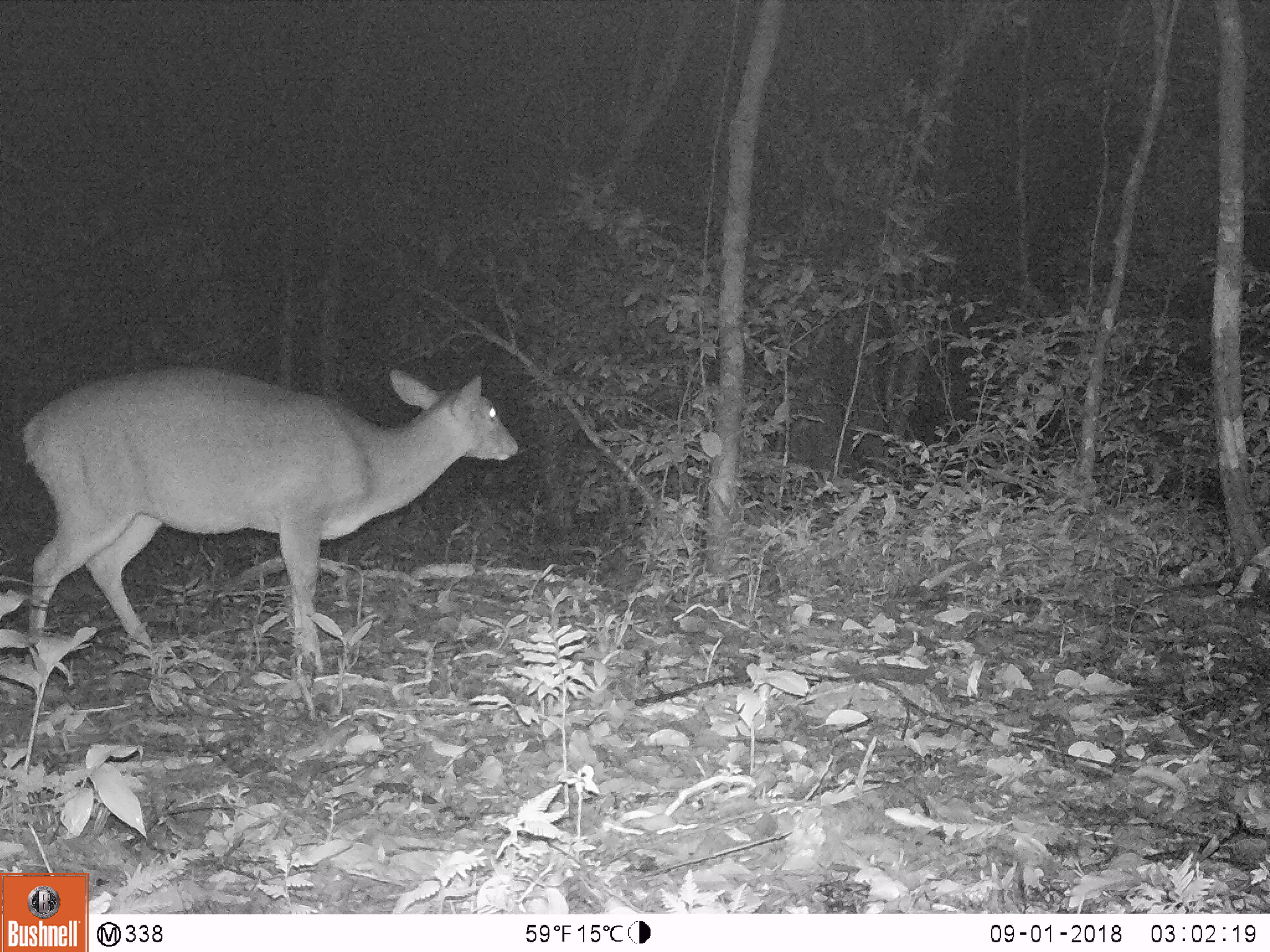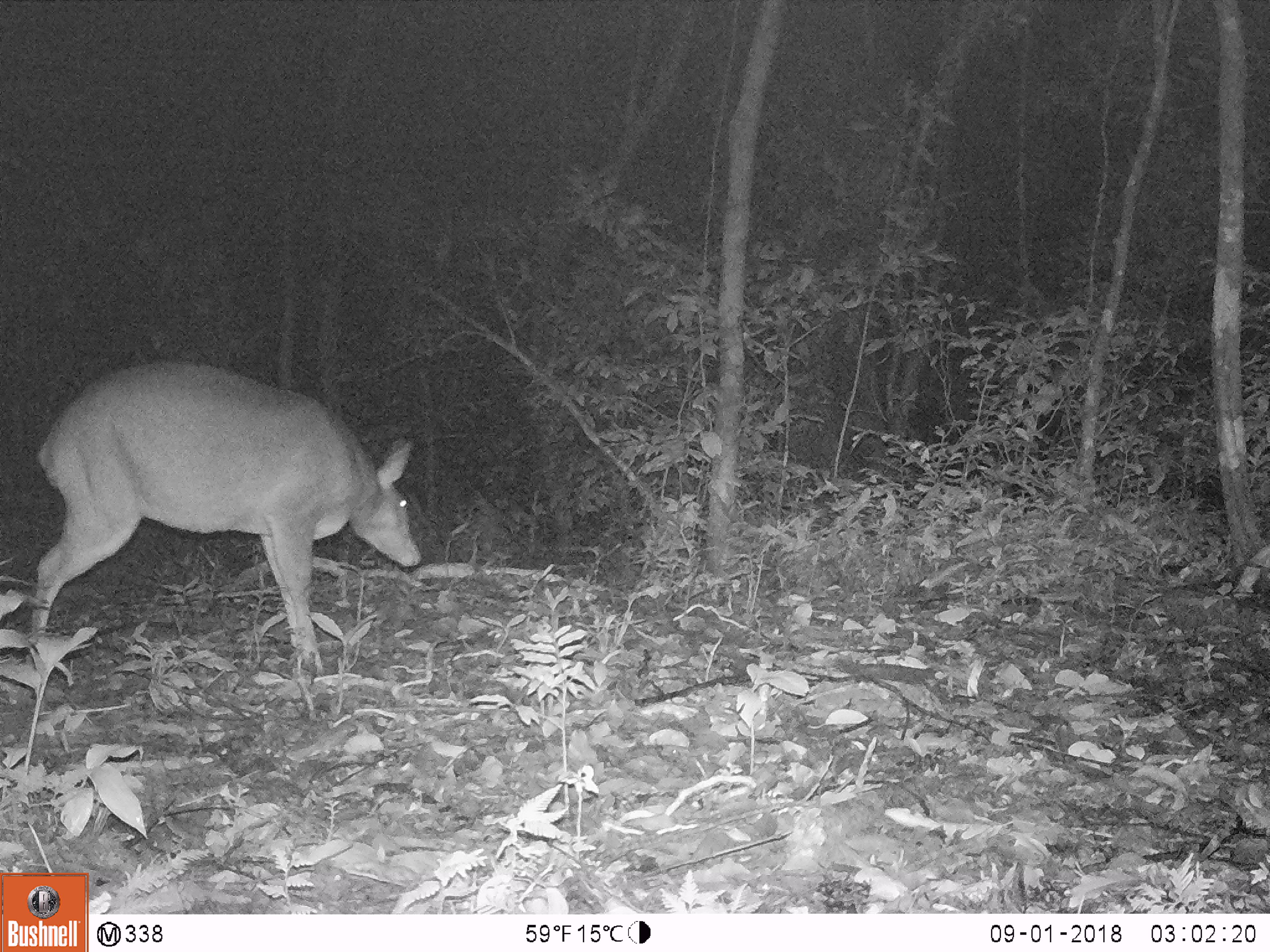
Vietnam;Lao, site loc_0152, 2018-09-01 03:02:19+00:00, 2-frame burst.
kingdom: Animalia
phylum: Chordata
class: Mammalia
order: Artiodactyla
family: Cervidae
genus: Muntiacus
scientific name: Muntiacus vuquangensis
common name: large-antlered muntjac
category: large antlered muntjac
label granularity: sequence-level